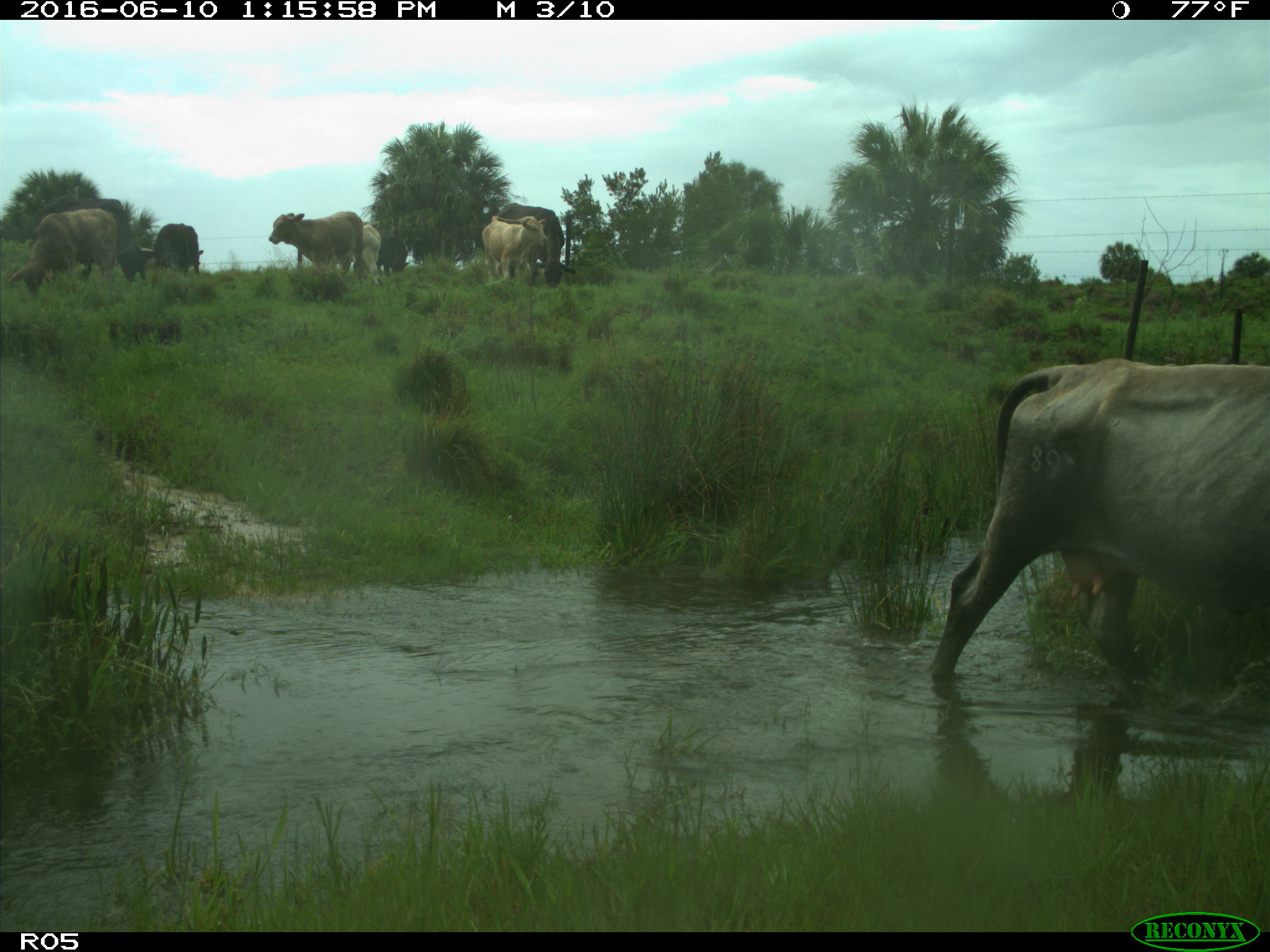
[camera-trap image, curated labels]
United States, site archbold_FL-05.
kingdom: Animalia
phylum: Chordata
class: Mammalia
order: Artiodactyla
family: Bovidae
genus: Bos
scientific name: Bos taurus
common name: domestic cow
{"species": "Bos taurus (domestic cow)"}